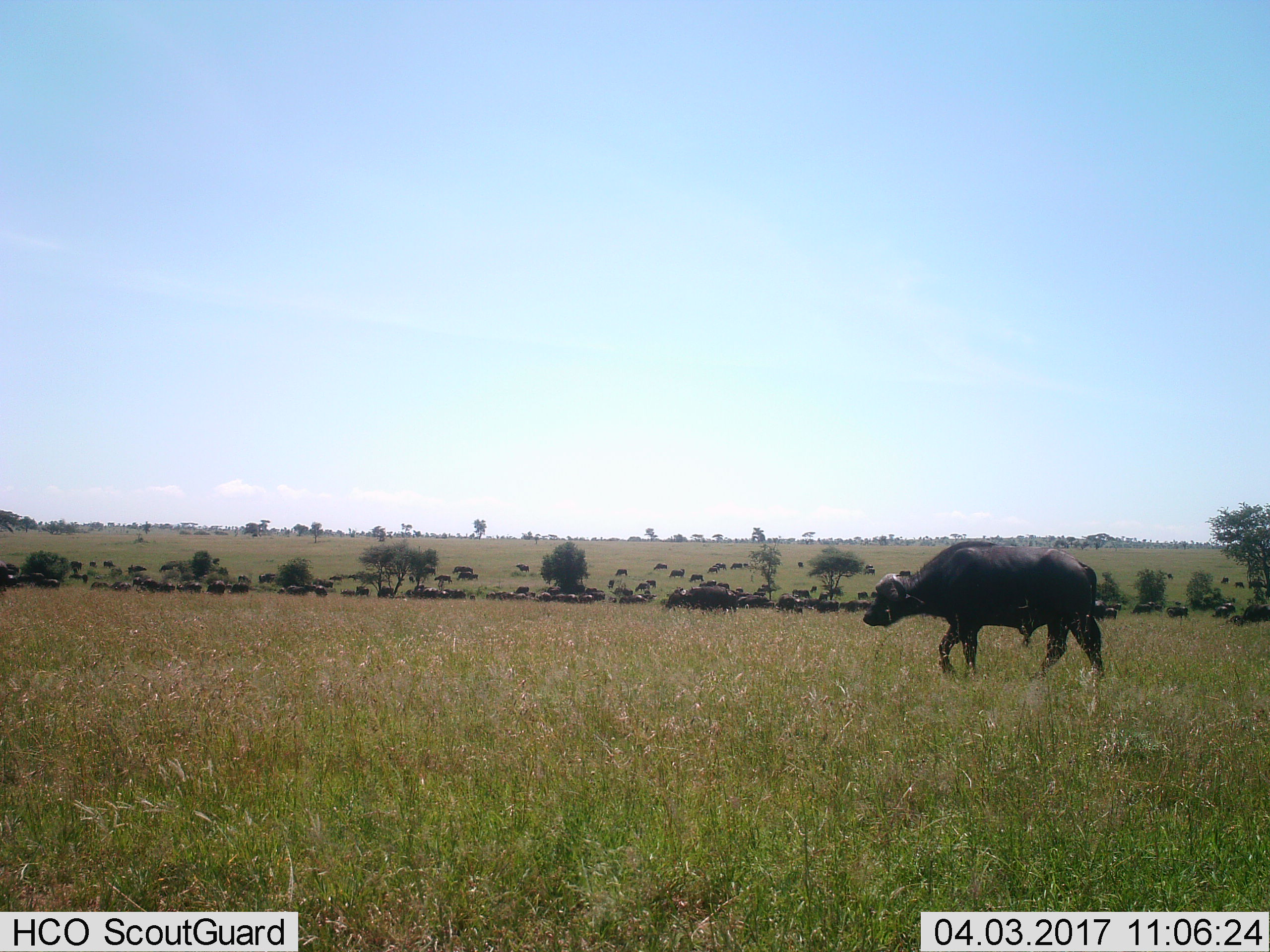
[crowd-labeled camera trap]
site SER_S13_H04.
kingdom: Animalia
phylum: Chordata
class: Mammalia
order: Artiodactyla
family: Bovidae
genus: Syncerus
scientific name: Syncerus caffer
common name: african buffalo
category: buffalo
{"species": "buffalo (african buffalo) (Syncerus caffer)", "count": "51+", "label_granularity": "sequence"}